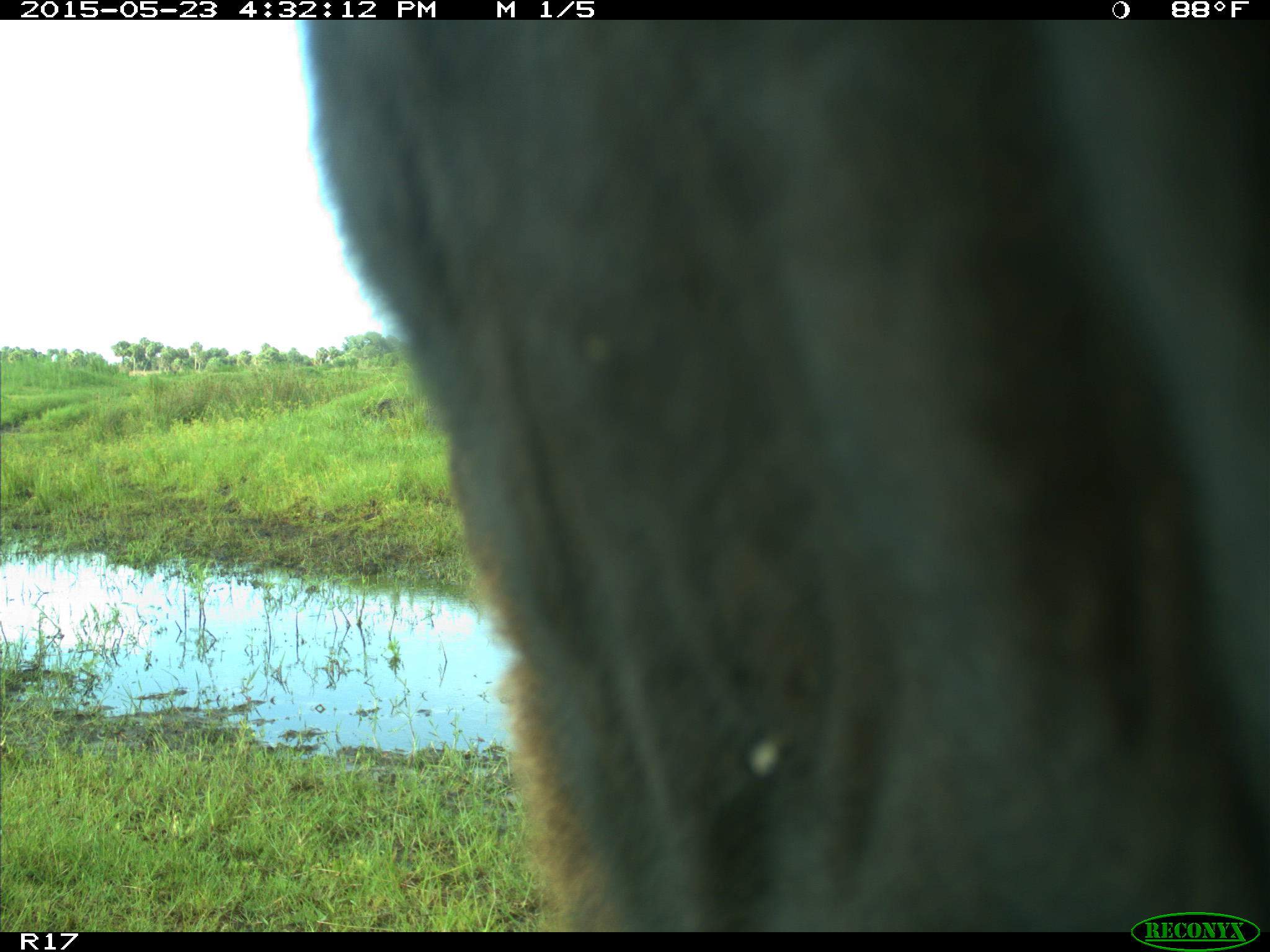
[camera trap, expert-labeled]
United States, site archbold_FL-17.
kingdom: Animalia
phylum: Chordata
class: Mammalia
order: Artiodactyla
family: Bovidae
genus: Bos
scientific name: Bos taurus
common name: domestic cow